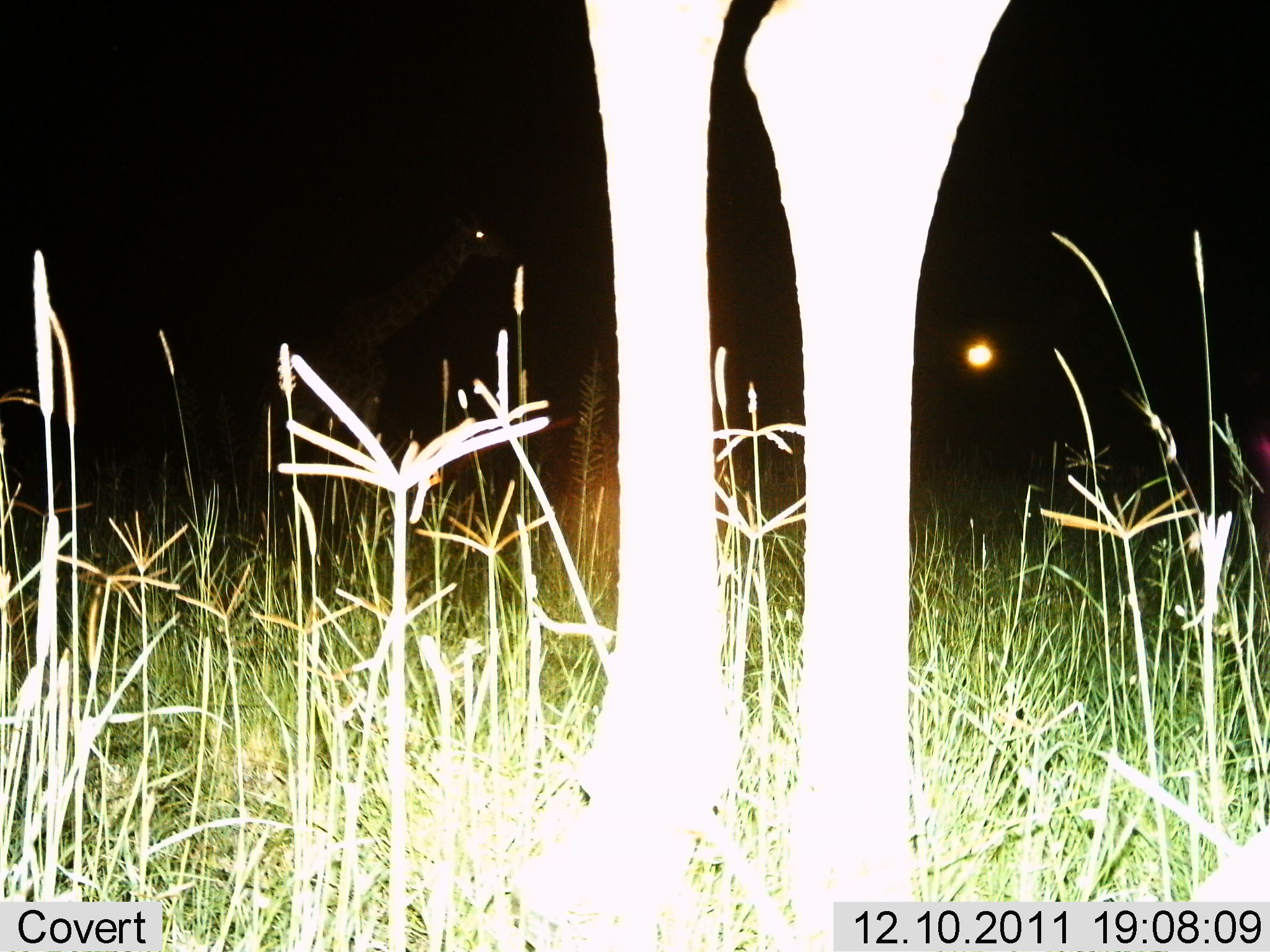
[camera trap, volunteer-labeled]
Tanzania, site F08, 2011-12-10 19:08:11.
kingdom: Animalia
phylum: Chordata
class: Mammalia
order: Artiodactyla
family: Giraffidae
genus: Giraffa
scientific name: Giraffa camelopardalis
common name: giraffe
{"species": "giraffe (Giraffa camelopardalis)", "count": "1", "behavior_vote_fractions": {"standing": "100%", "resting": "0%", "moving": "9%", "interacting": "0%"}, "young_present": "0%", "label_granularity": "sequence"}